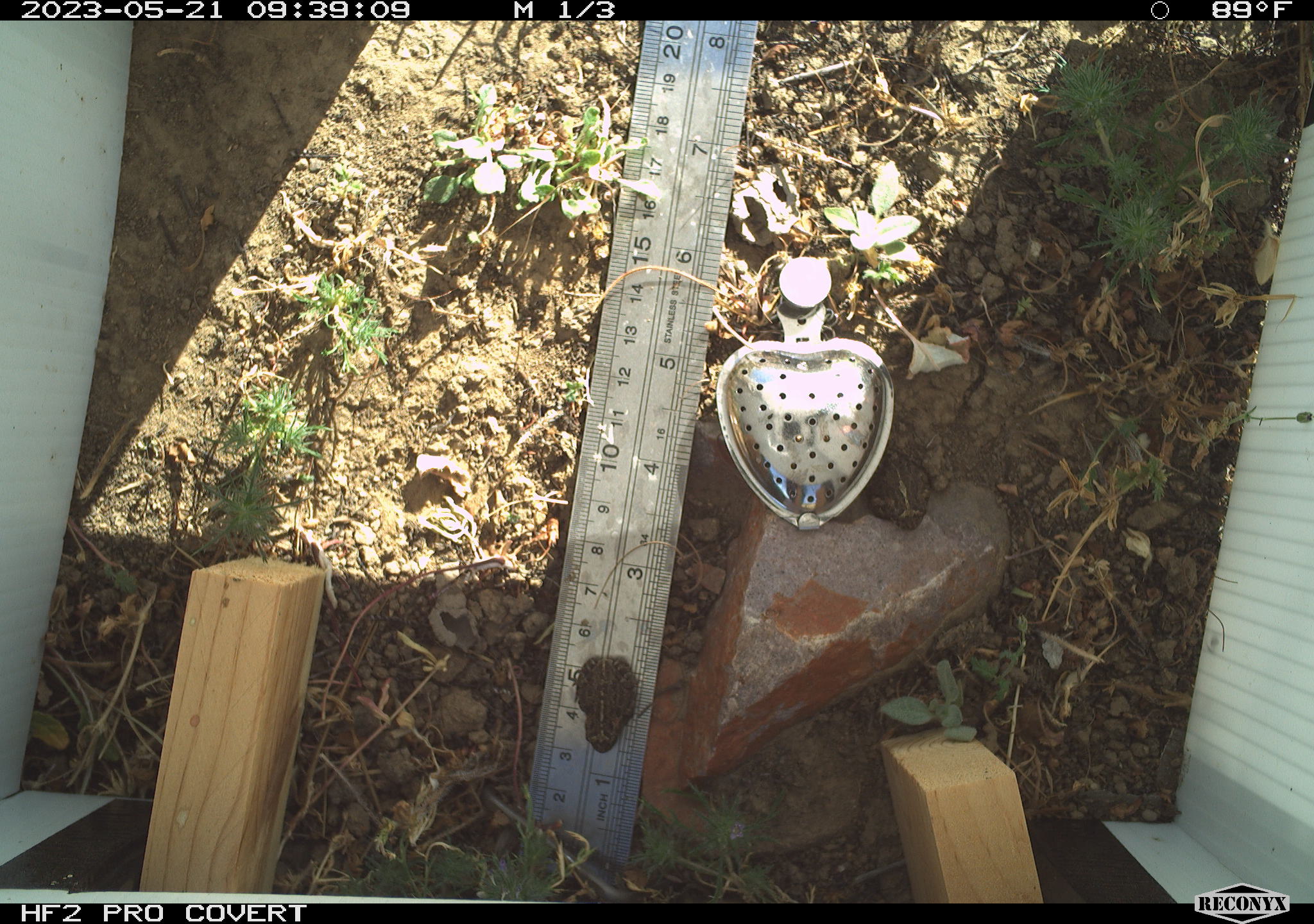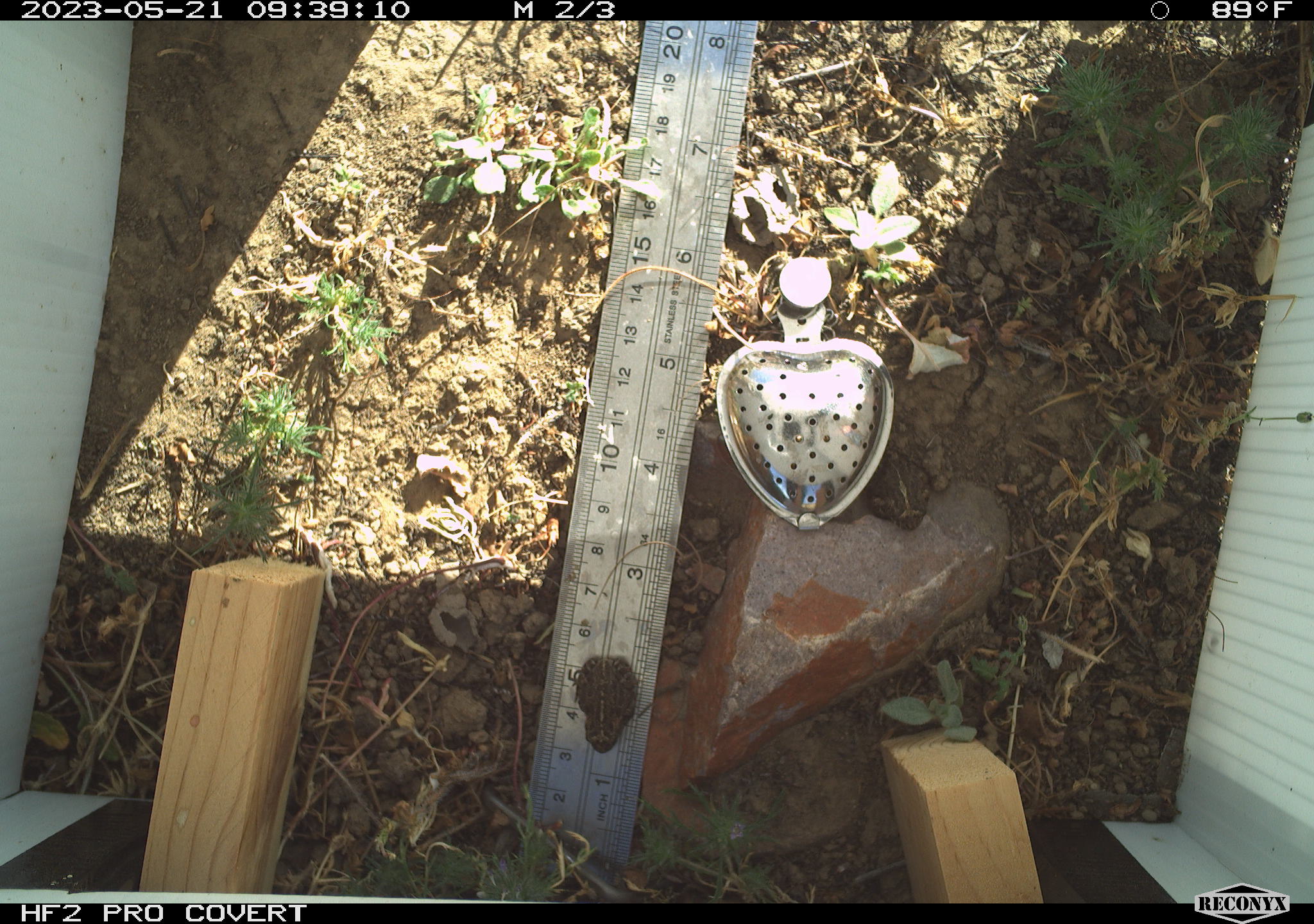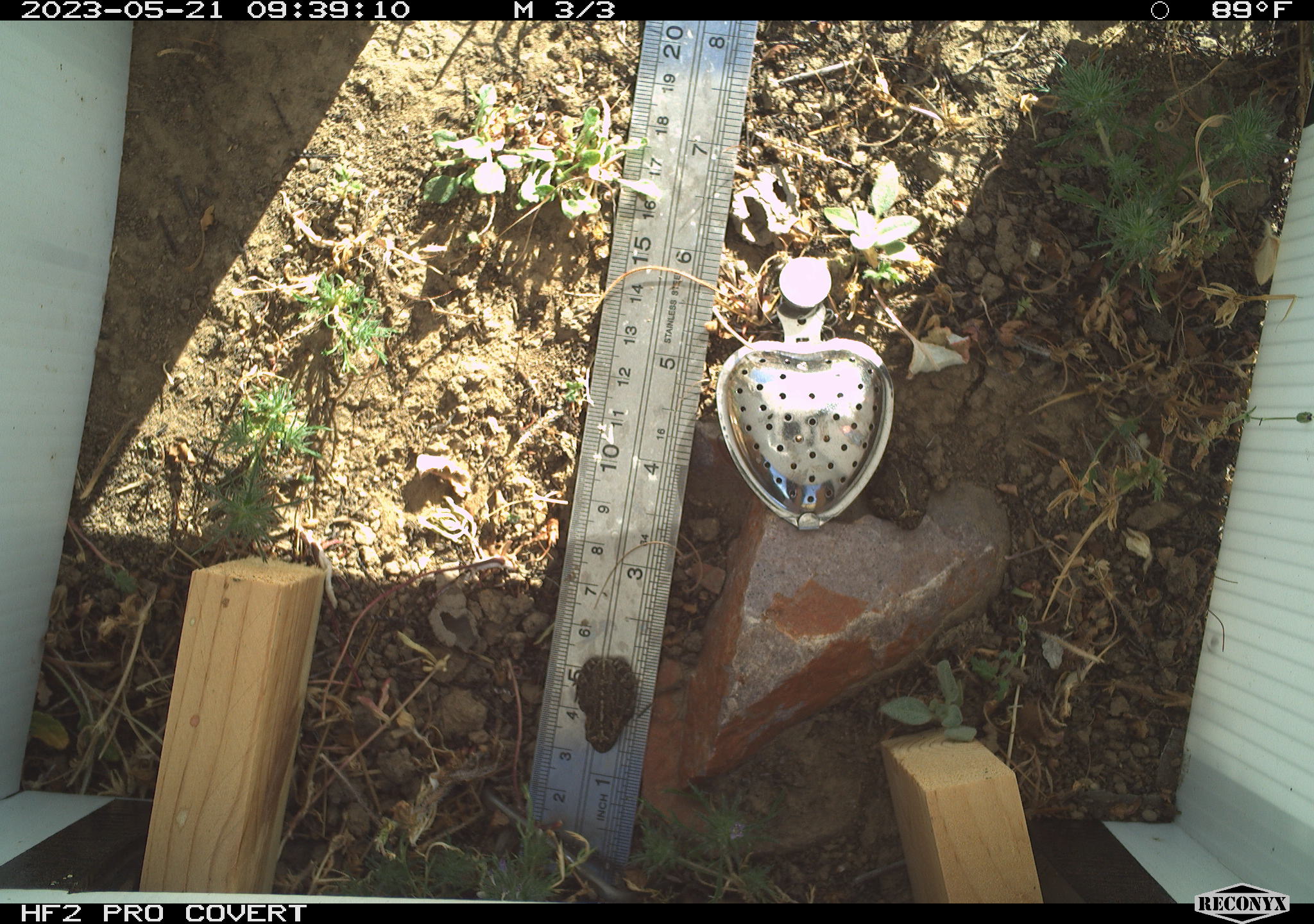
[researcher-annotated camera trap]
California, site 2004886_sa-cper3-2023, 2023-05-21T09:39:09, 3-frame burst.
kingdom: Animalia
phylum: Chordata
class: Amphibia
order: Anura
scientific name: Anura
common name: frogs